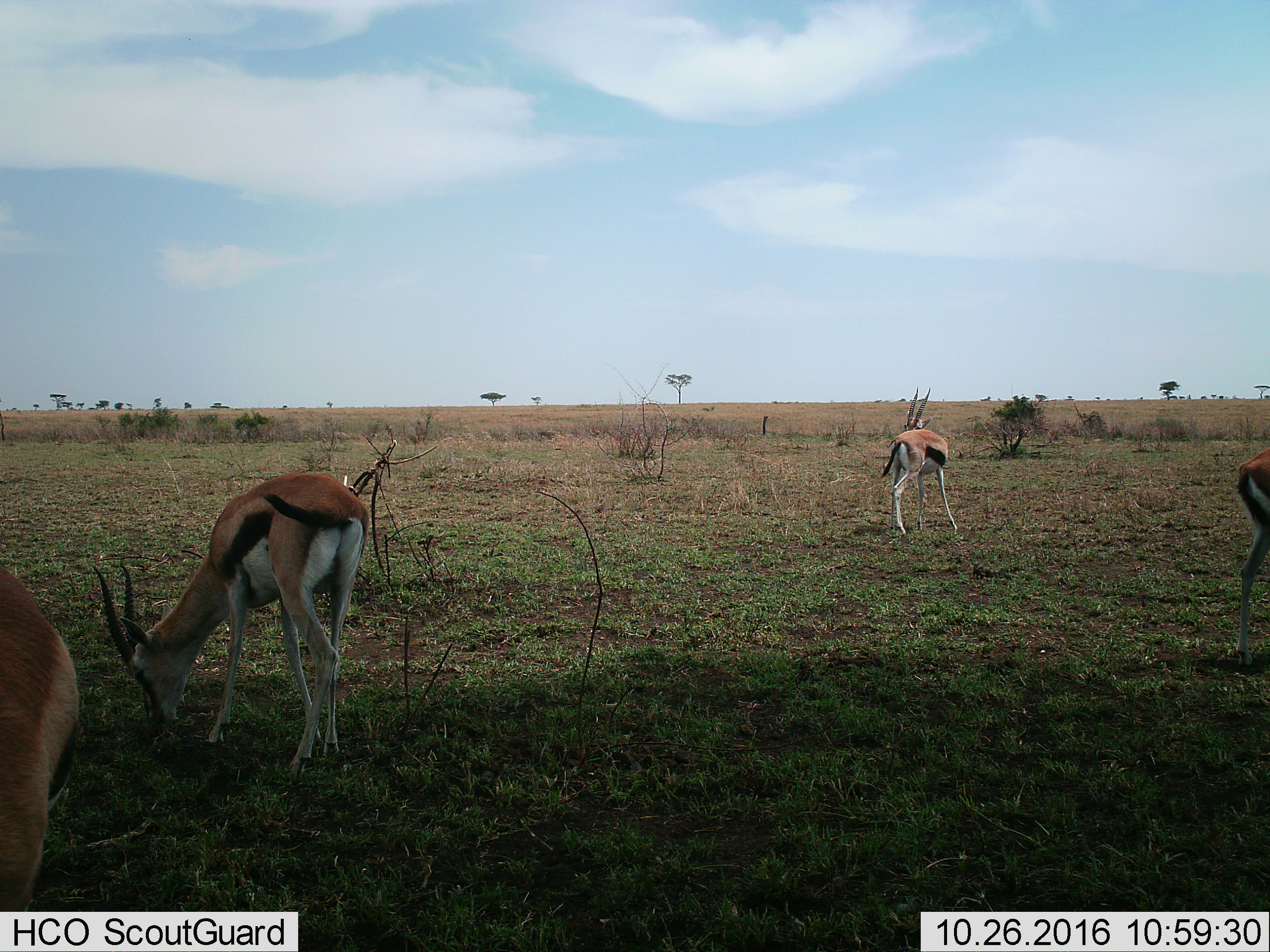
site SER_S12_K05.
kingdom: Animalia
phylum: Chordata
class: Mammalia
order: Artiodactyla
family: Bovidae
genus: Eudorcas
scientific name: Eudorcas thomsonii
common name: thomson's gazelle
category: gazellethomsons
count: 4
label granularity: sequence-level